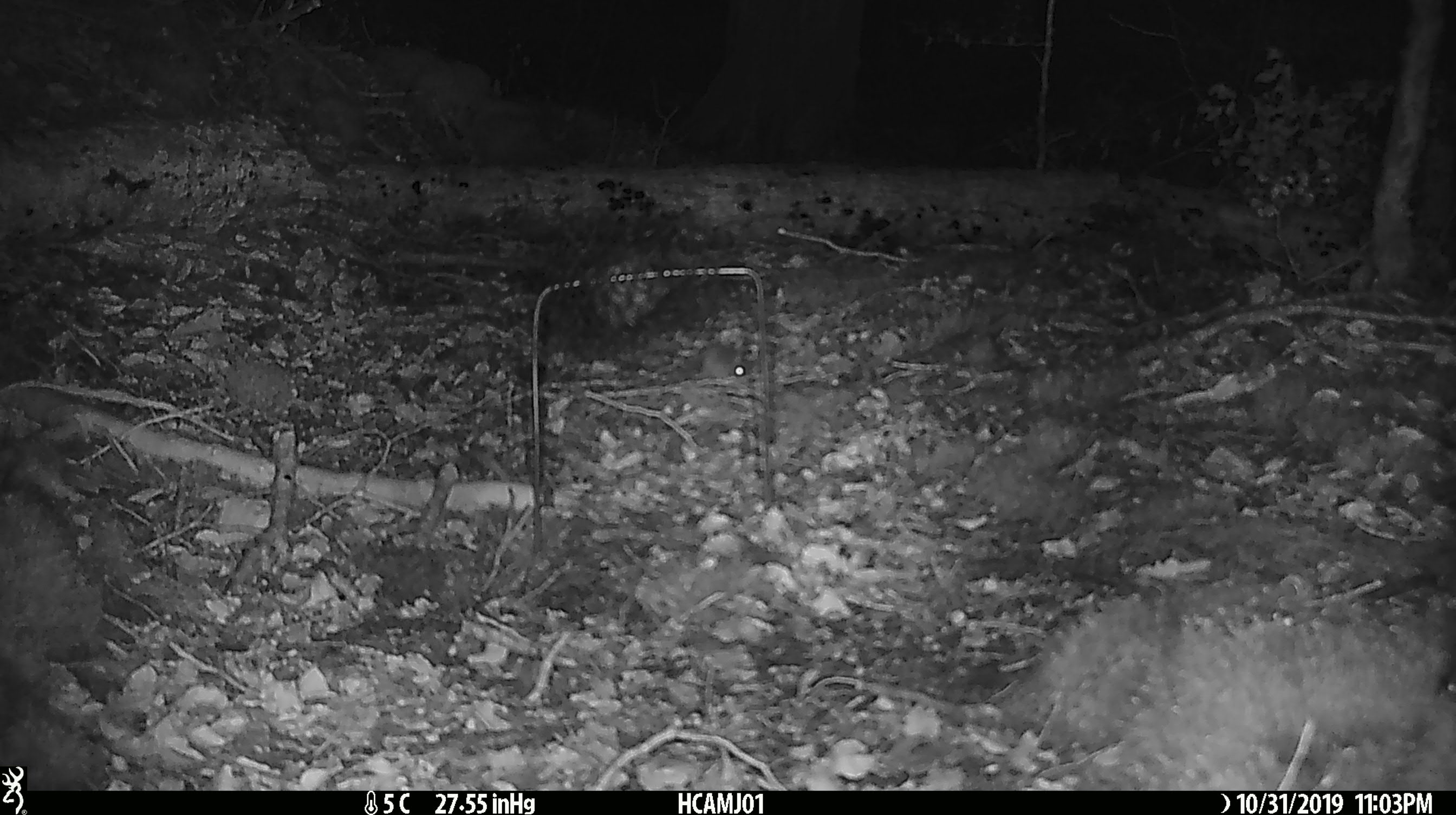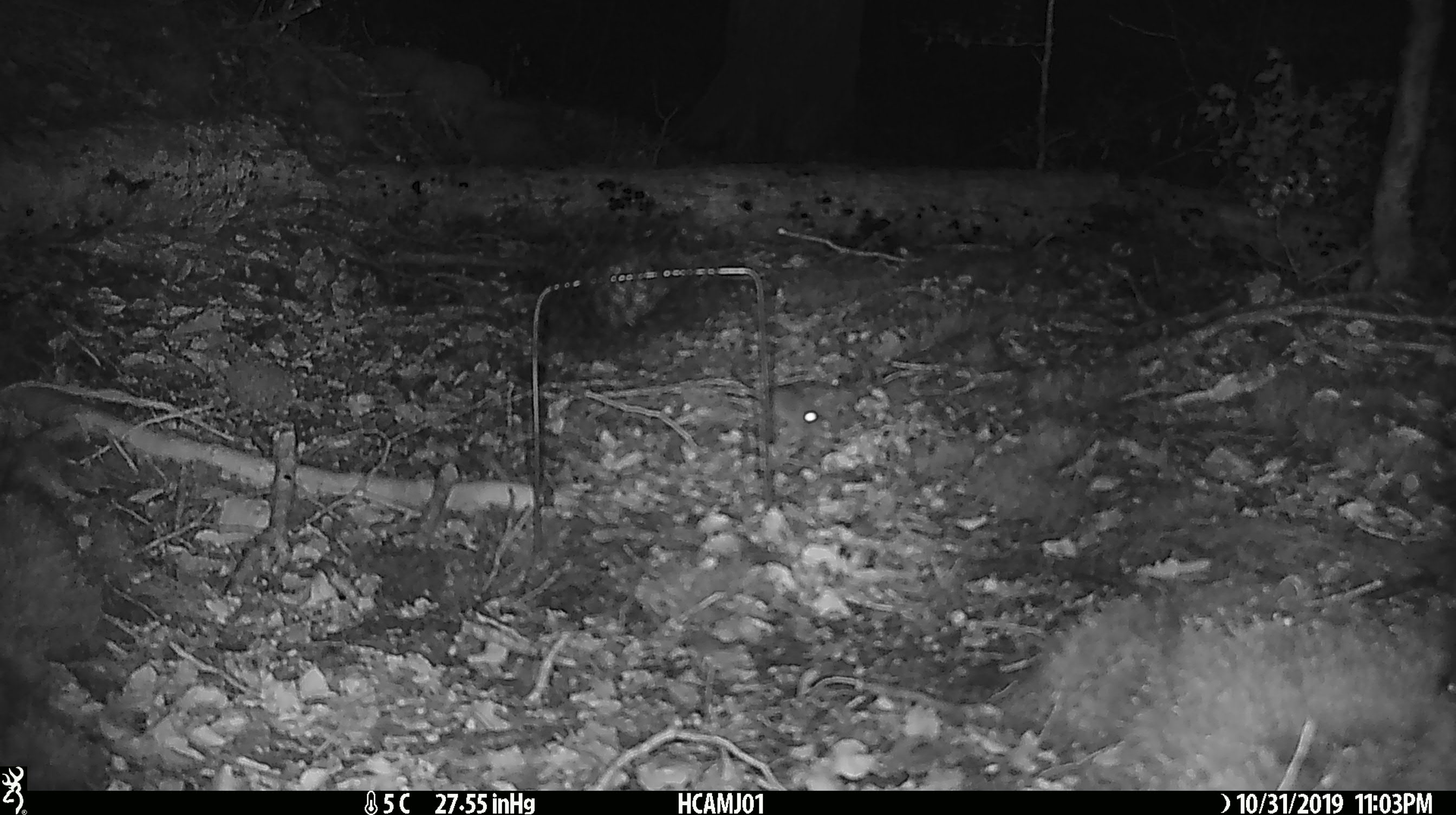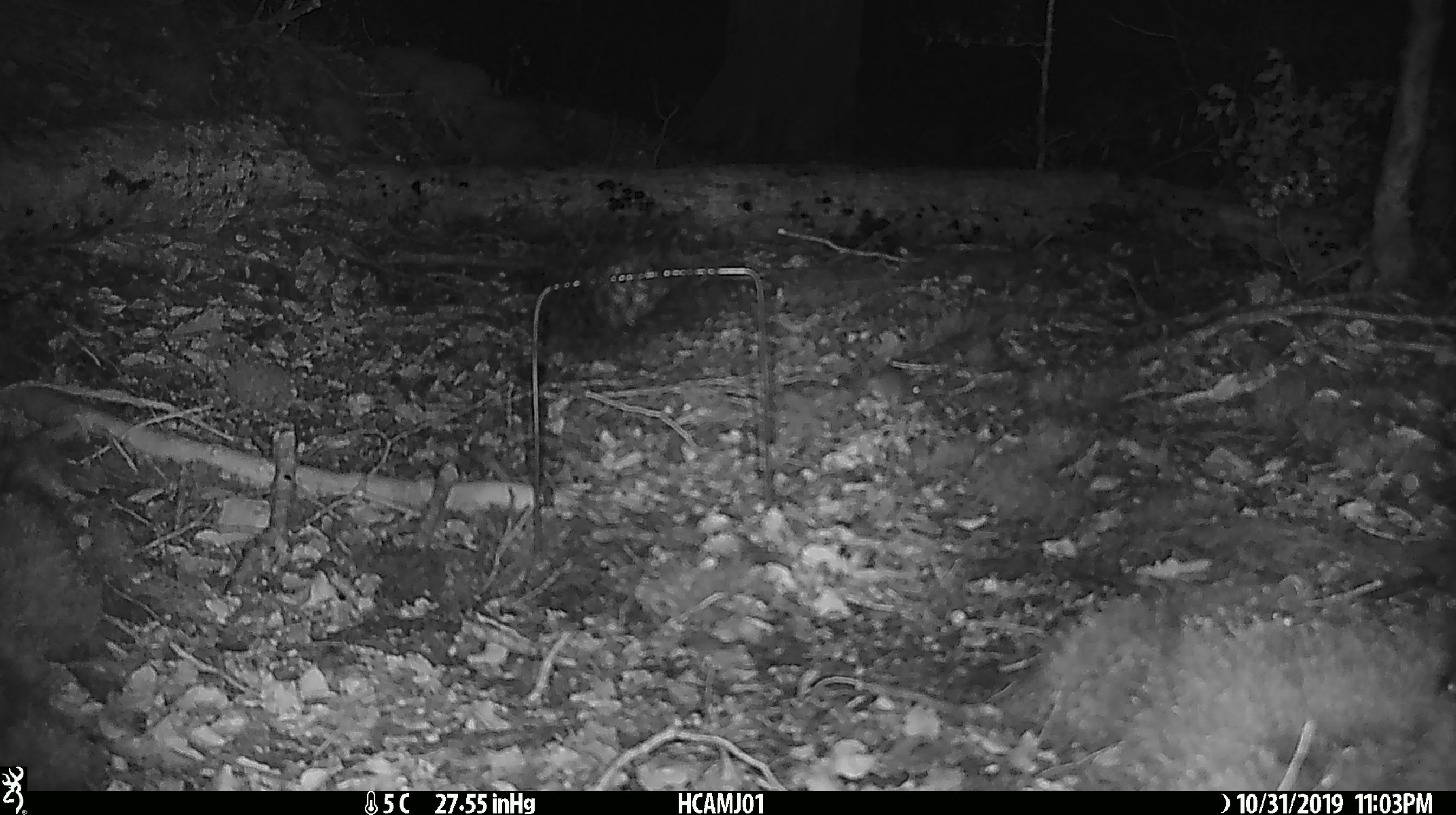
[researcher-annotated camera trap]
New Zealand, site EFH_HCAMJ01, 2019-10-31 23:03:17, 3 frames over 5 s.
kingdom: Animalia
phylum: Chordata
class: Mammalia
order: Rodentia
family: Muridae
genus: Mus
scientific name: Mus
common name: mouse